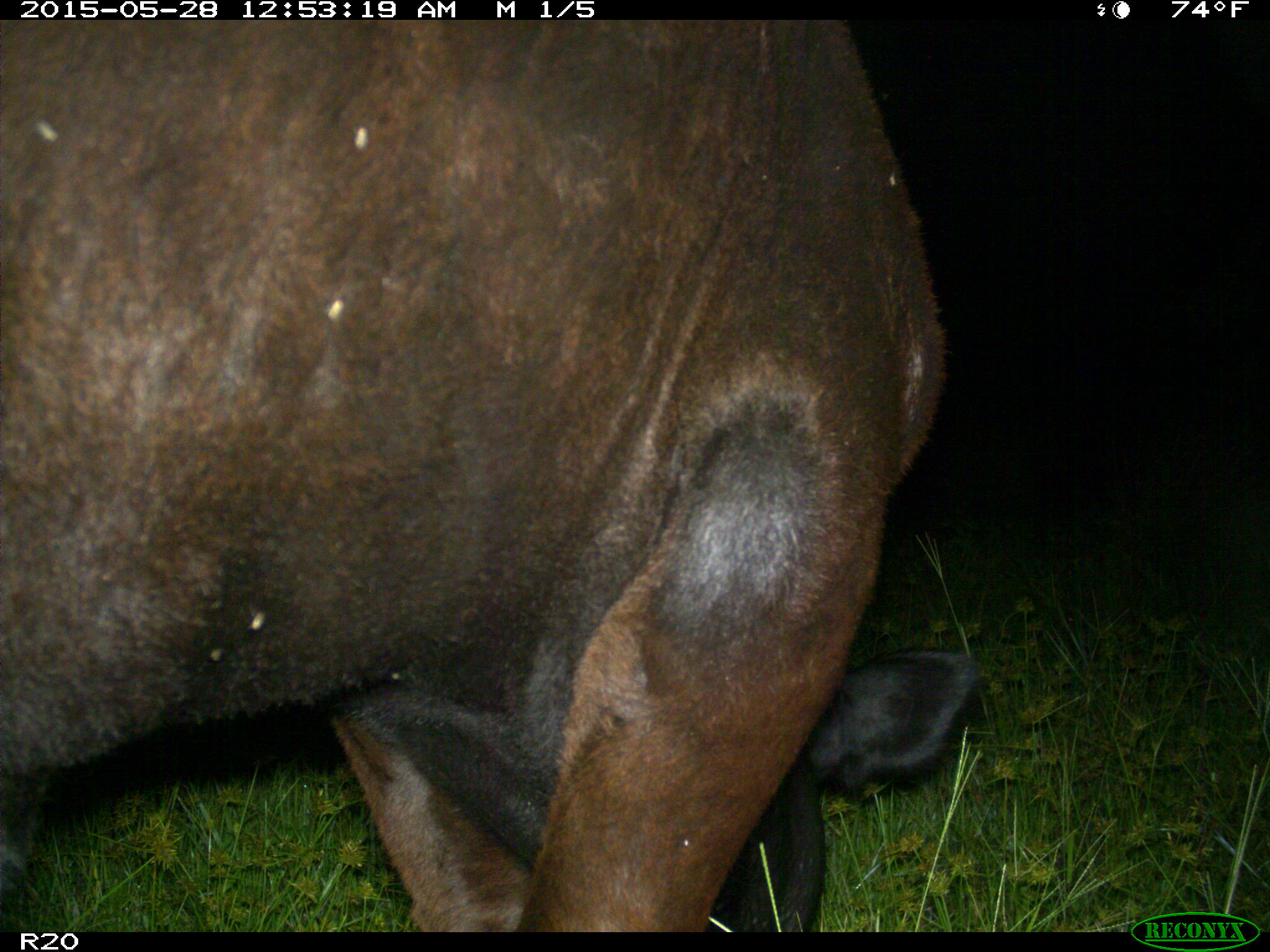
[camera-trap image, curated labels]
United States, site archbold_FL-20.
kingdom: Animalia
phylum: Chordata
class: Mammalia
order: Artiodactyla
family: Bovidae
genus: Bos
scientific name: Bos taurus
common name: domestic cow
Bos taurus (domestic cow).